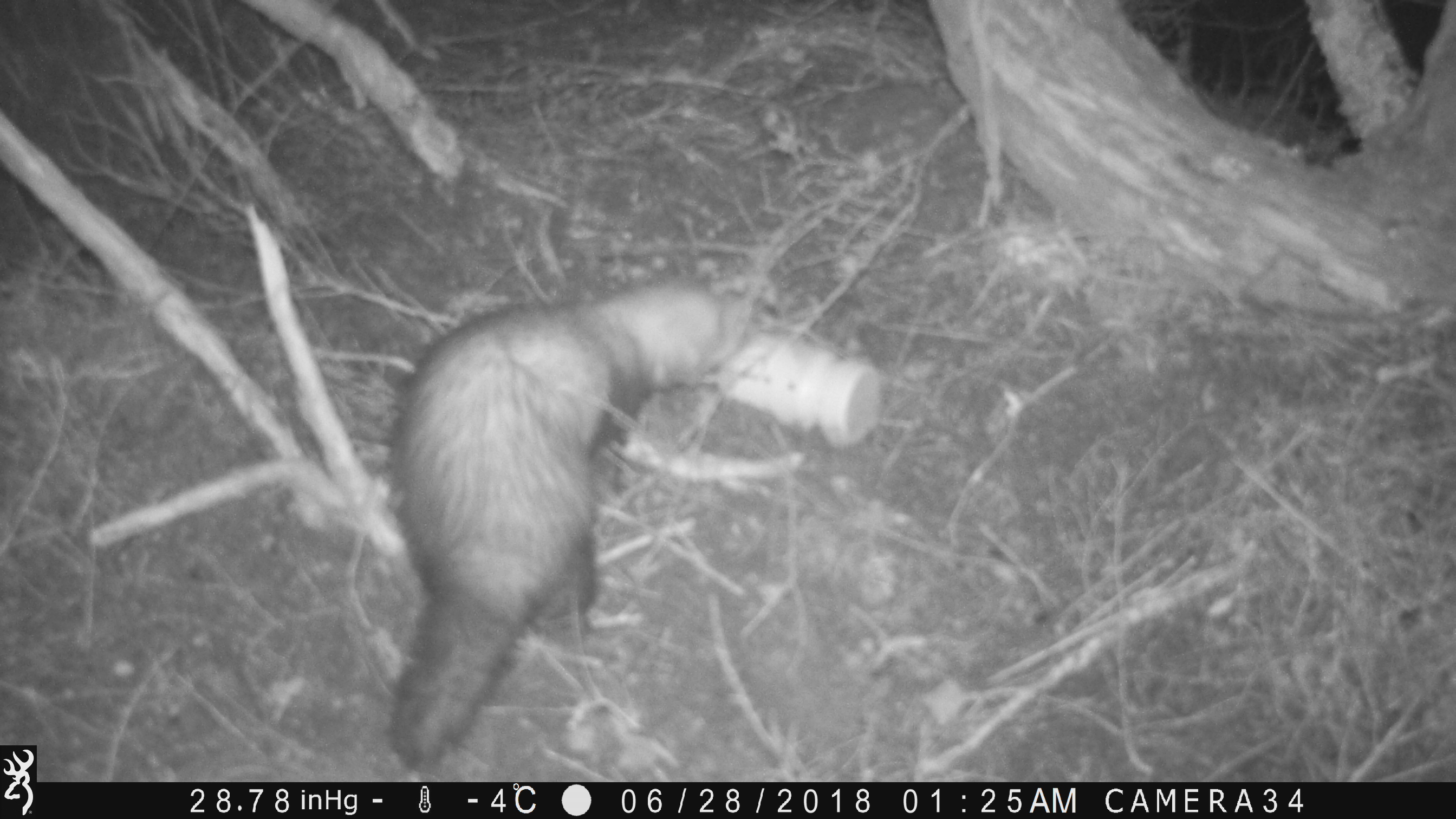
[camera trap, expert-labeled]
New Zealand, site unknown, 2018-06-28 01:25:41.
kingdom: Animalia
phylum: Chordata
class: Mammalia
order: Carnivora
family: Mustelidae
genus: Mustela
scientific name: Mustela furo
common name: ferret